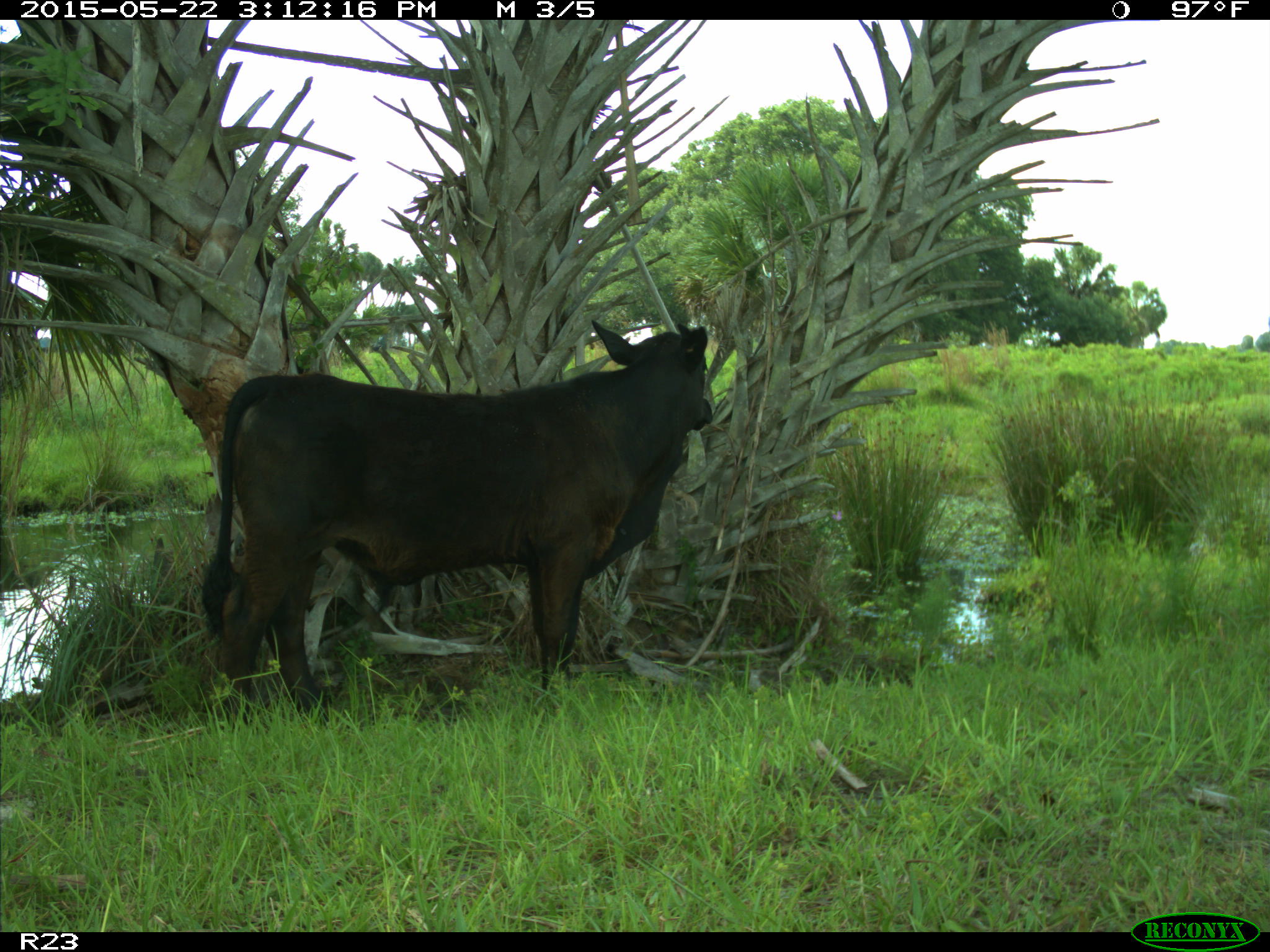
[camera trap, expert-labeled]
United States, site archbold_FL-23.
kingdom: Animalia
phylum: Chordata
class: Mammalia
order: Artiodactyla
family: Bovidae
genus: Bos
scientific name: Bos taurus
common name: domestic cow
Bos taurus (domestic cow).